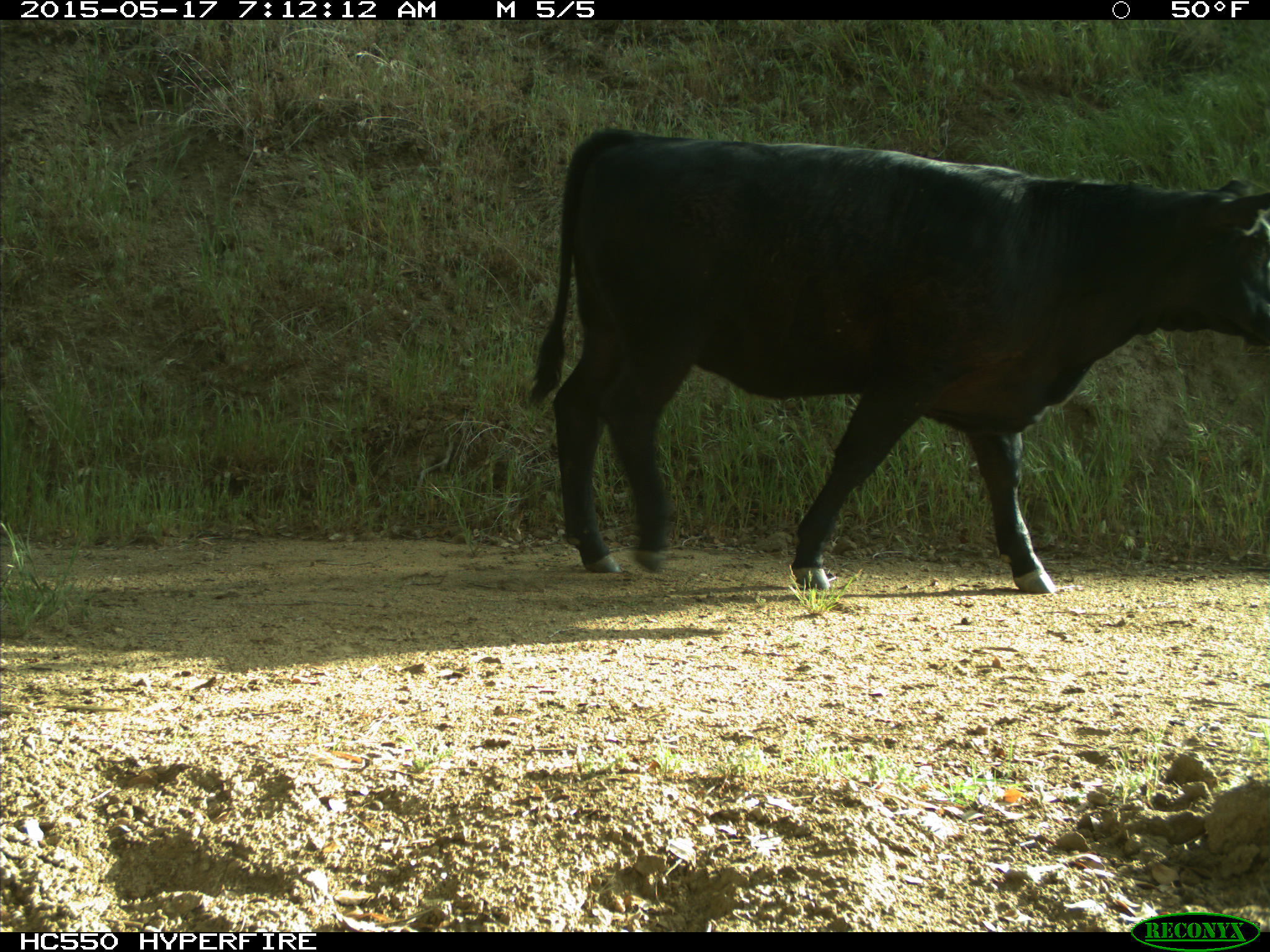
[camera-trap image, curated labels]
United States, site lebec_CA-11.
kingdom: Animalia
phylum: Chordata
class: Mammalia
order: Artiodactyla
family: Bovidae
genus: Bos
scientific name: Bos taurus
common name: domestic cow